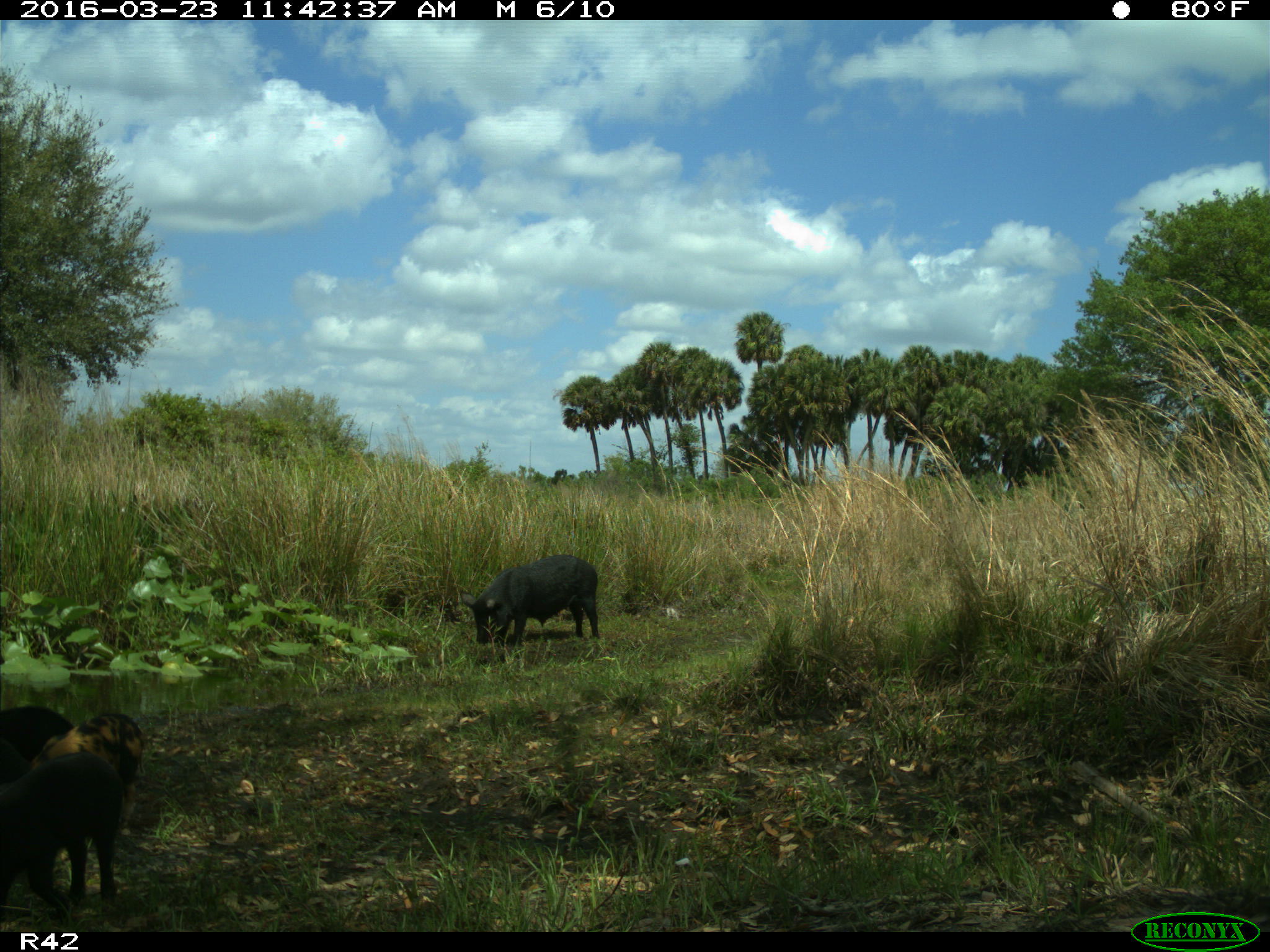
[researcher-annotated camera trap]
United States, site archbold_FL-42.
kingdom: Animalia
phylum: Chordata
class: Mammalia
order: Artiodactyla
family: Suidae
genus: Sus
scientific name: Sus scrofa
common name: wild boar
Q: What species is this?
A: Sus scrofa (wild boar).